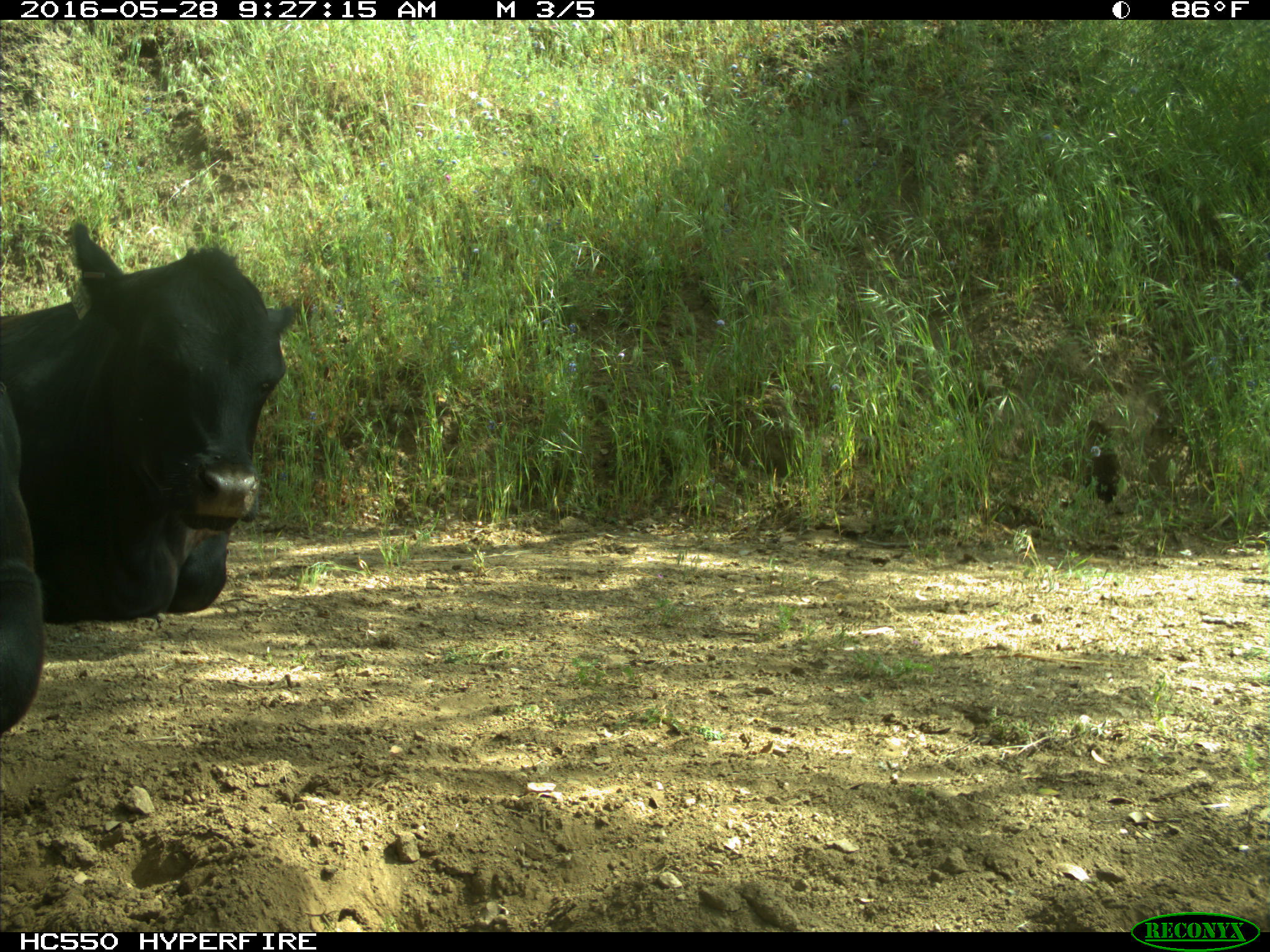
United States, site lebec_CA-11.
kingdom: Animalia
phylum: Chordata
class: Mammalia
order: Artiodactyla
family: Bovidae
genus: Bos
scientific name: Bos taurus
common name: domestic cow